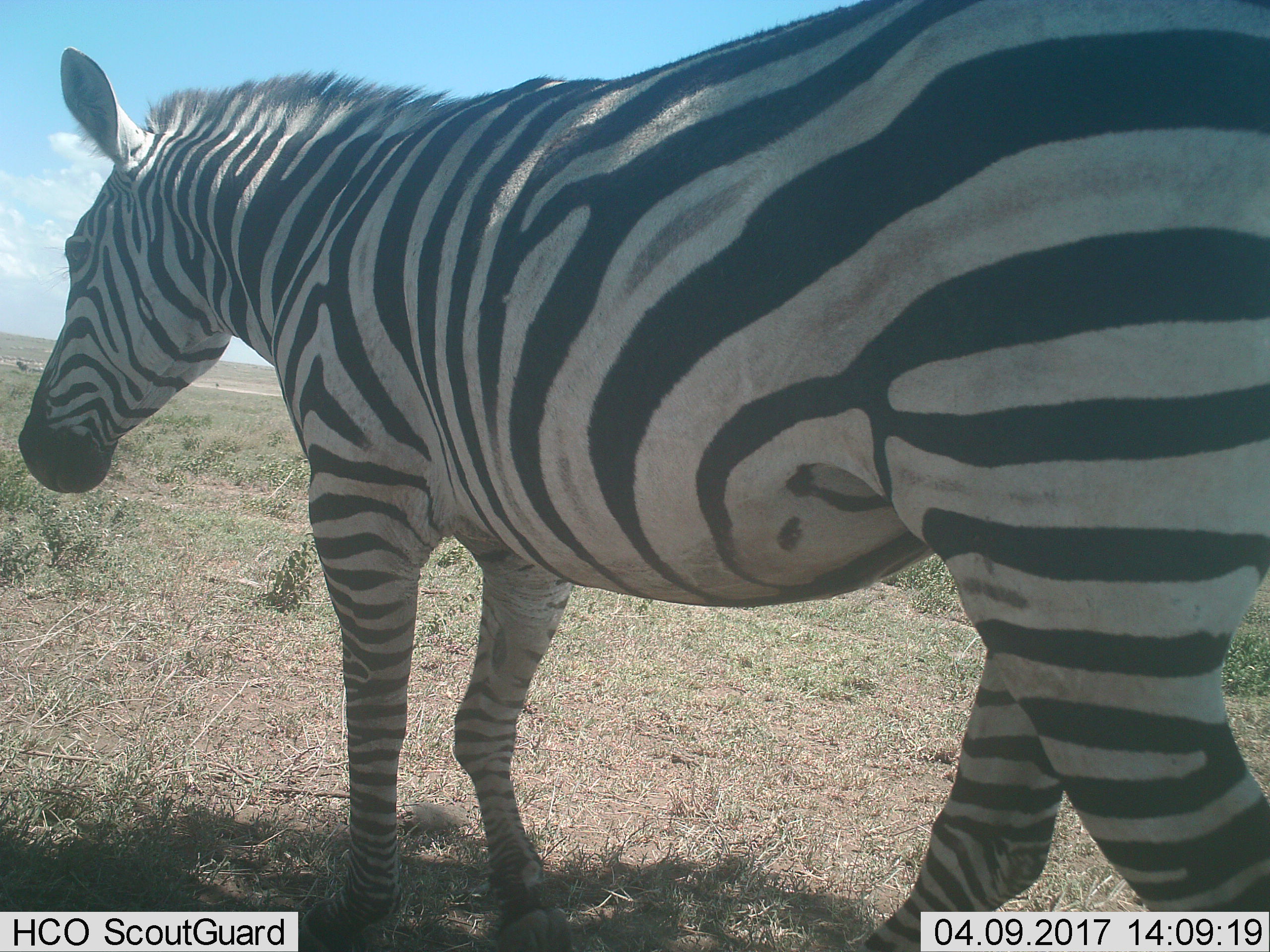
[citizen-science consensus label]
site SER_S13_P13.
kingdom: Animalia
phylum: Chordata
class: Mammalia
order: Perissodactyla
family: Equidae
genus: Equus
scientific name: Equus quagga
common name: plains zebra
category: zebraplains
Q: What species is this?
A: Zebraplains (plains zebra) (Equus quagga).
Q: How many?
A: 1.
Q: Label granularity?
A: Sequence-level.